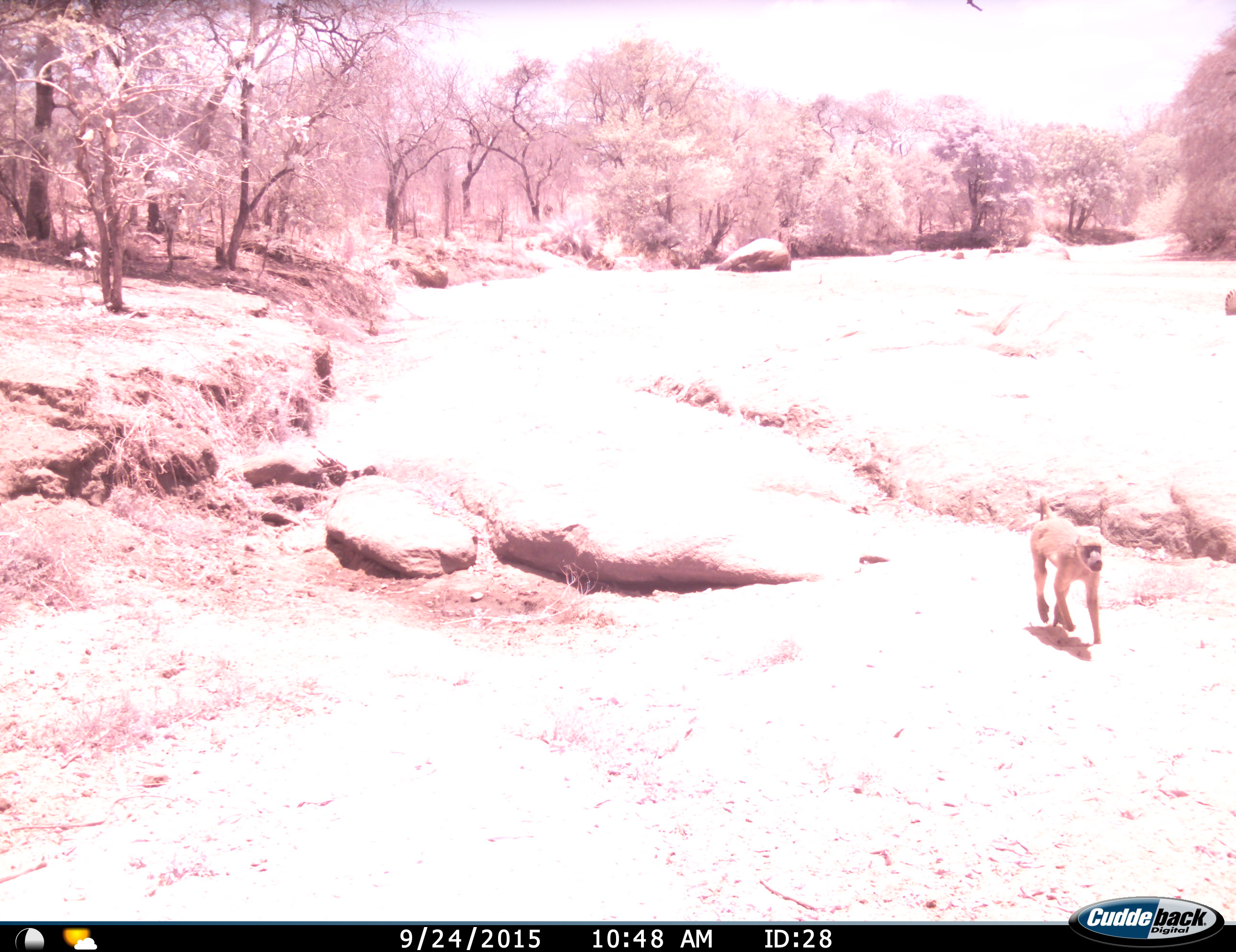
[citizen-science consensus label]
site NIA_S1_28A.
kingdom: Animalia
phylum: Chordata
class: Mammalia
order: Primates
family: Cercopithecidae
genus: Papio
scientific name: Papio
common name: baboon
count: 1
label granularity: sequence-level